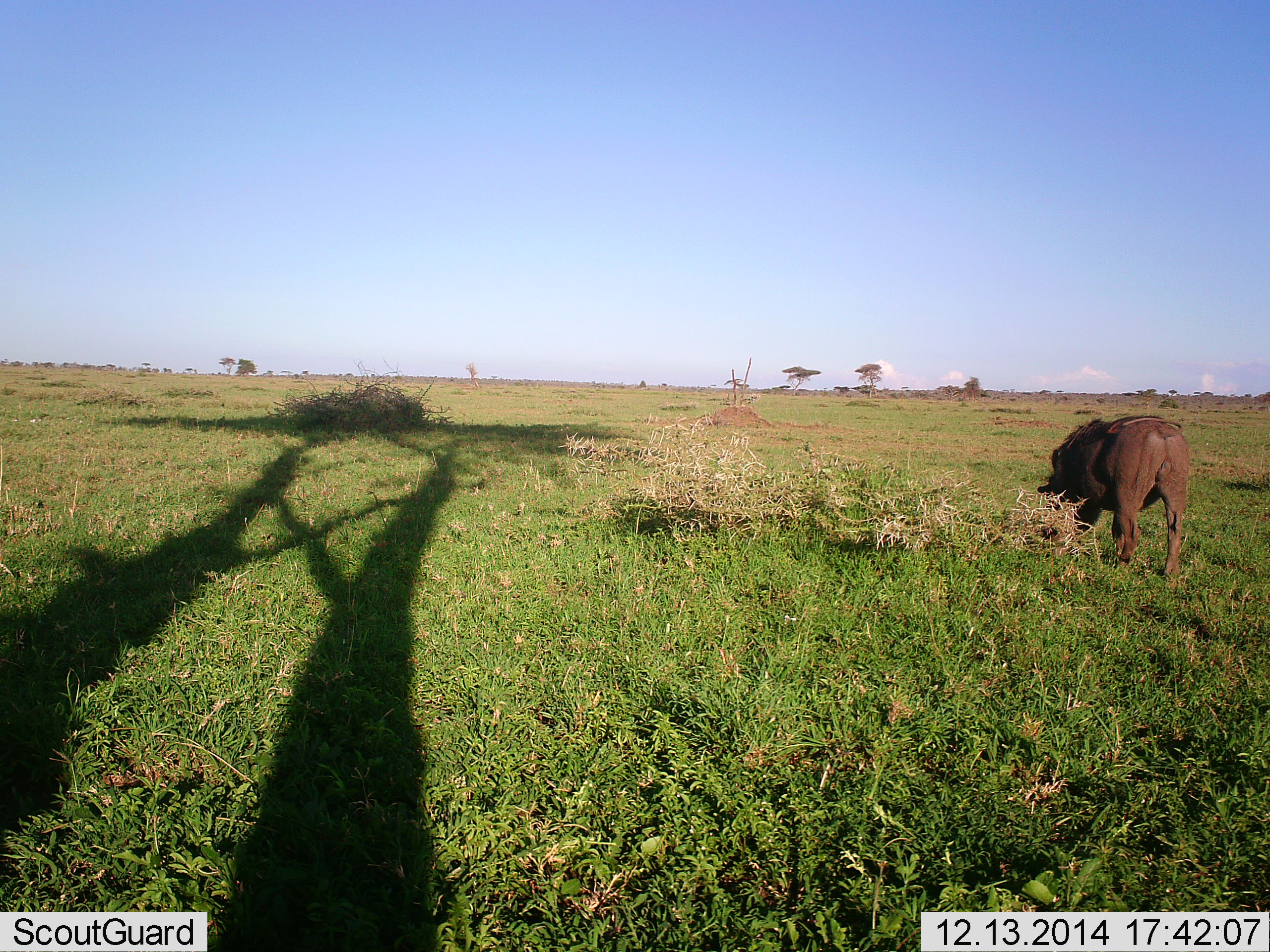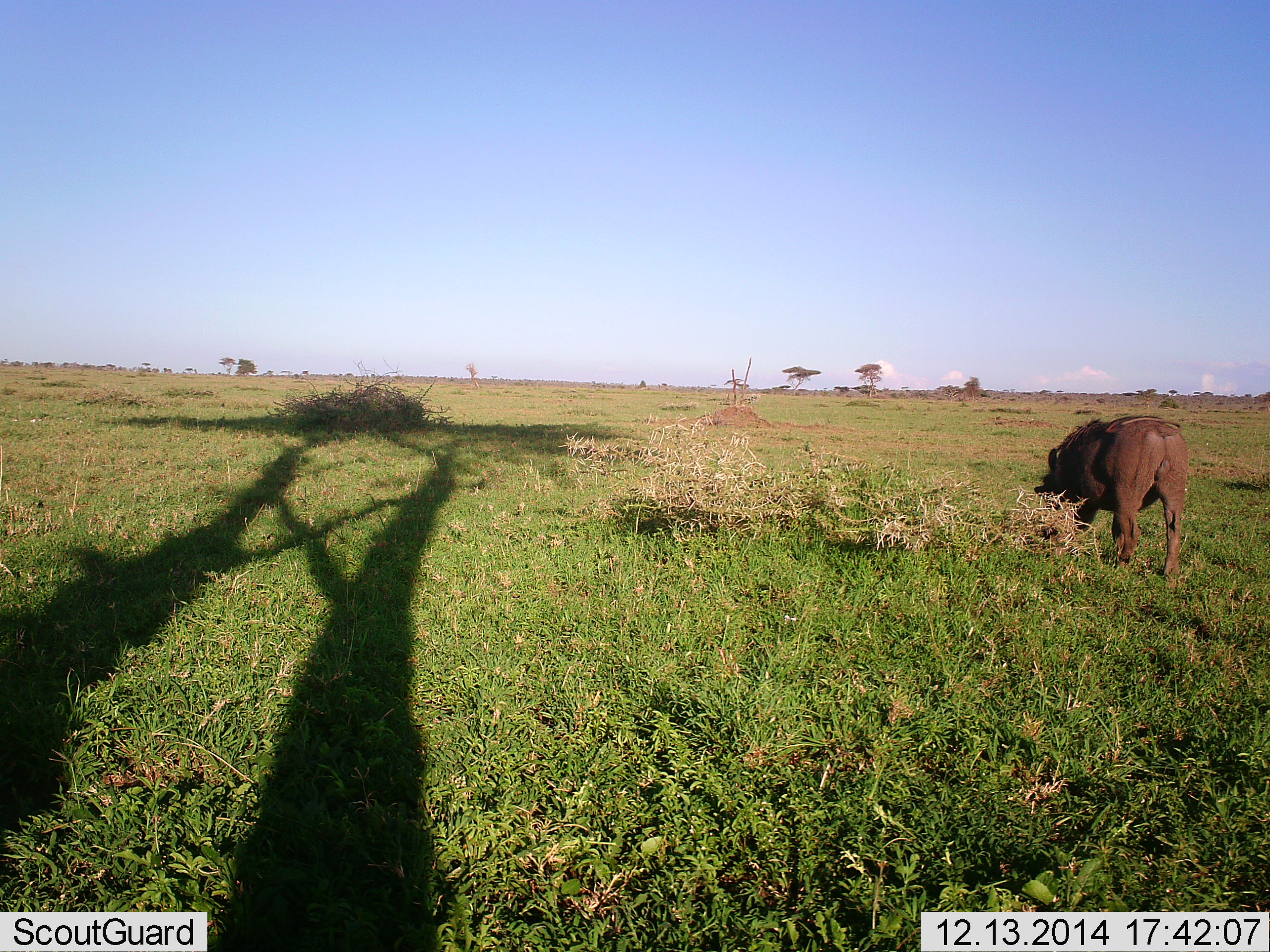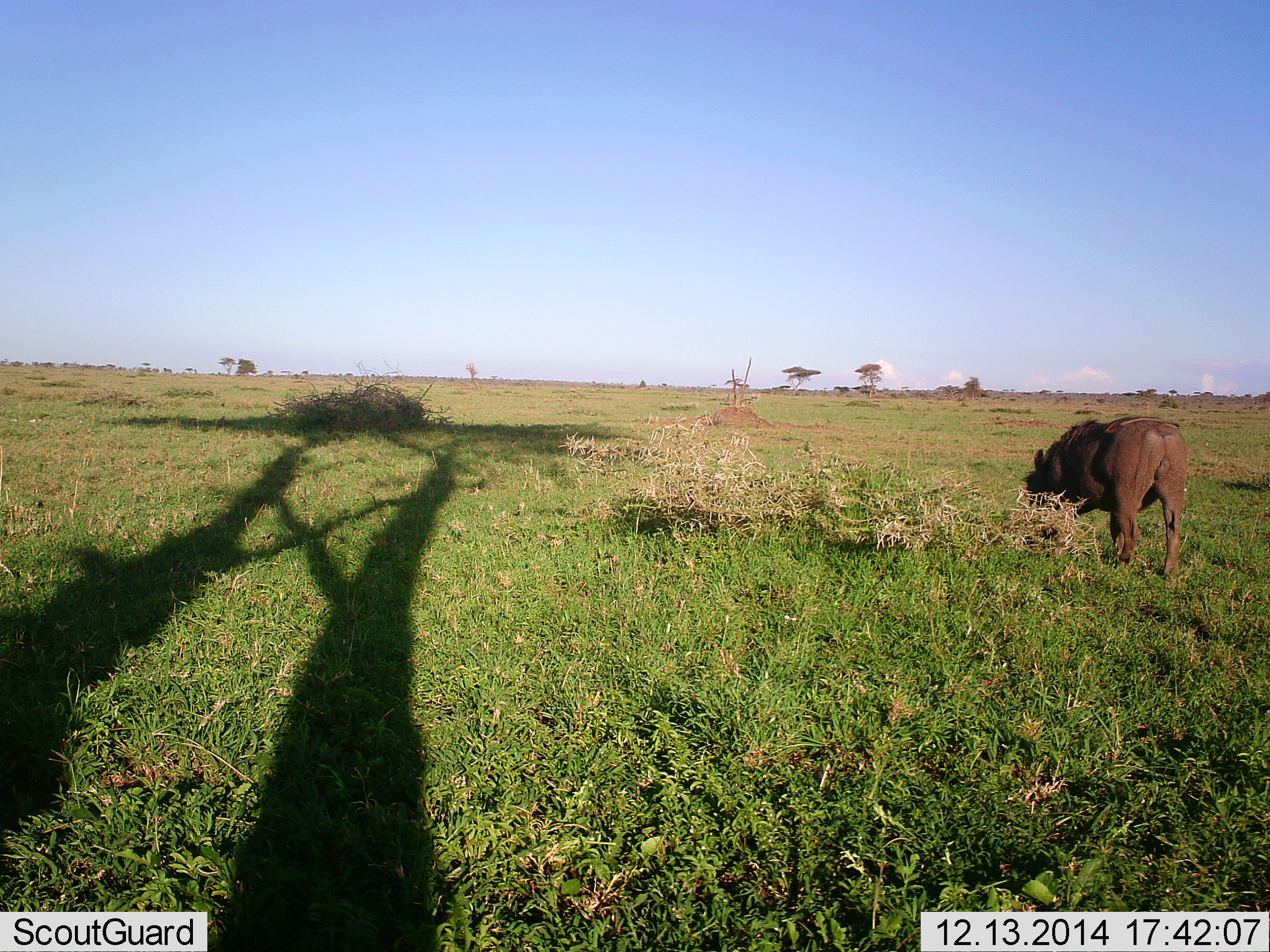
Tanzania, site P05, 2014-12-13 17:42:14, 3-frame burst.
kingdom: Animalia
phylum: Chordata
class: Mammalia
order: Artiodactyla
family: Suidae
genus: Phacochoerus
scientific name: Phacochoerus africanus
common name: warthog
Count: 1.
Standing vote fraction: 20%.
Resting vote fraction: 0%.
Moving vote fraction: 0%.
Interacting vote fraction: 0%.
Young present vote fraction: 0%.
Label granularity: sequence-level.